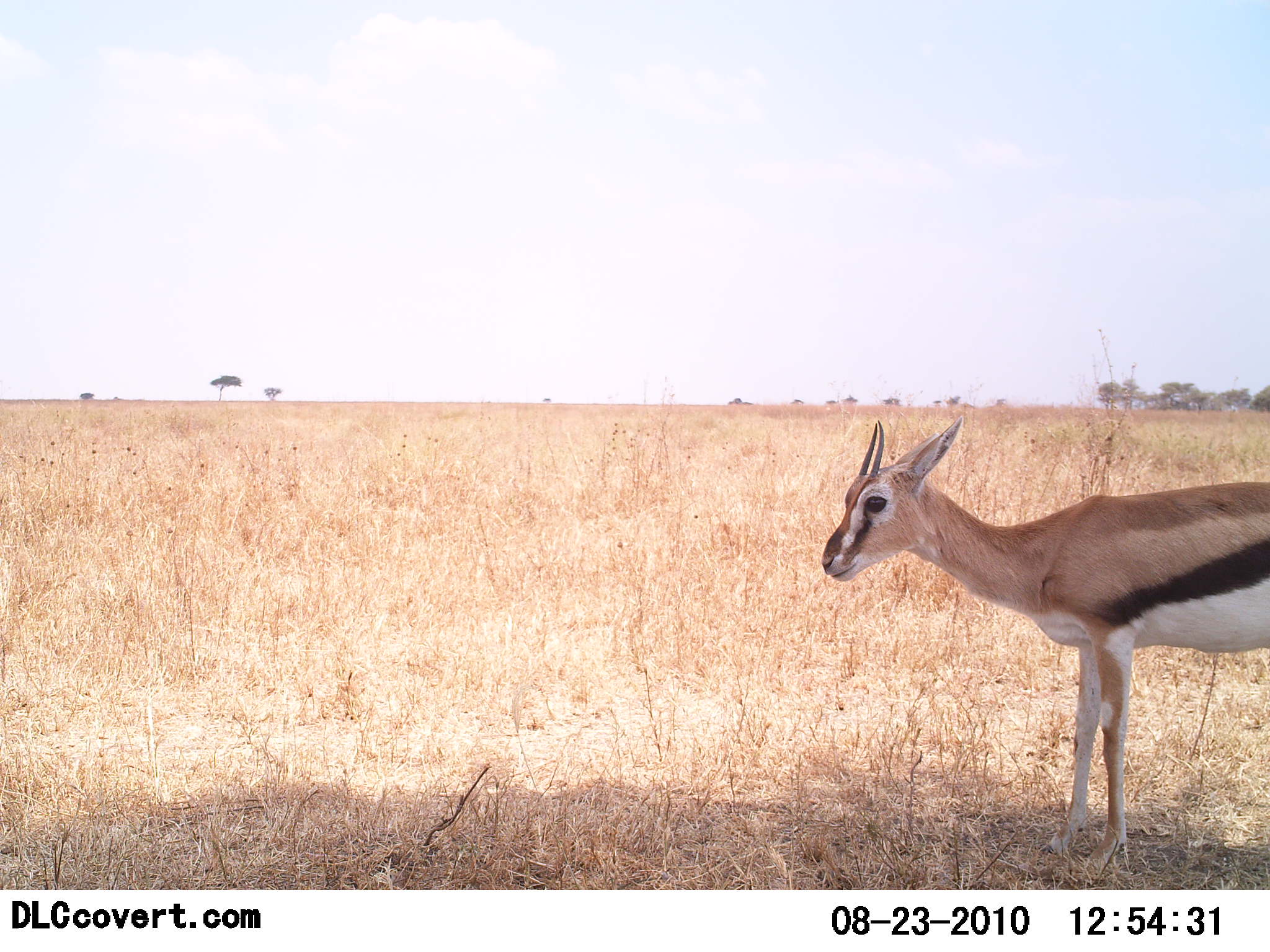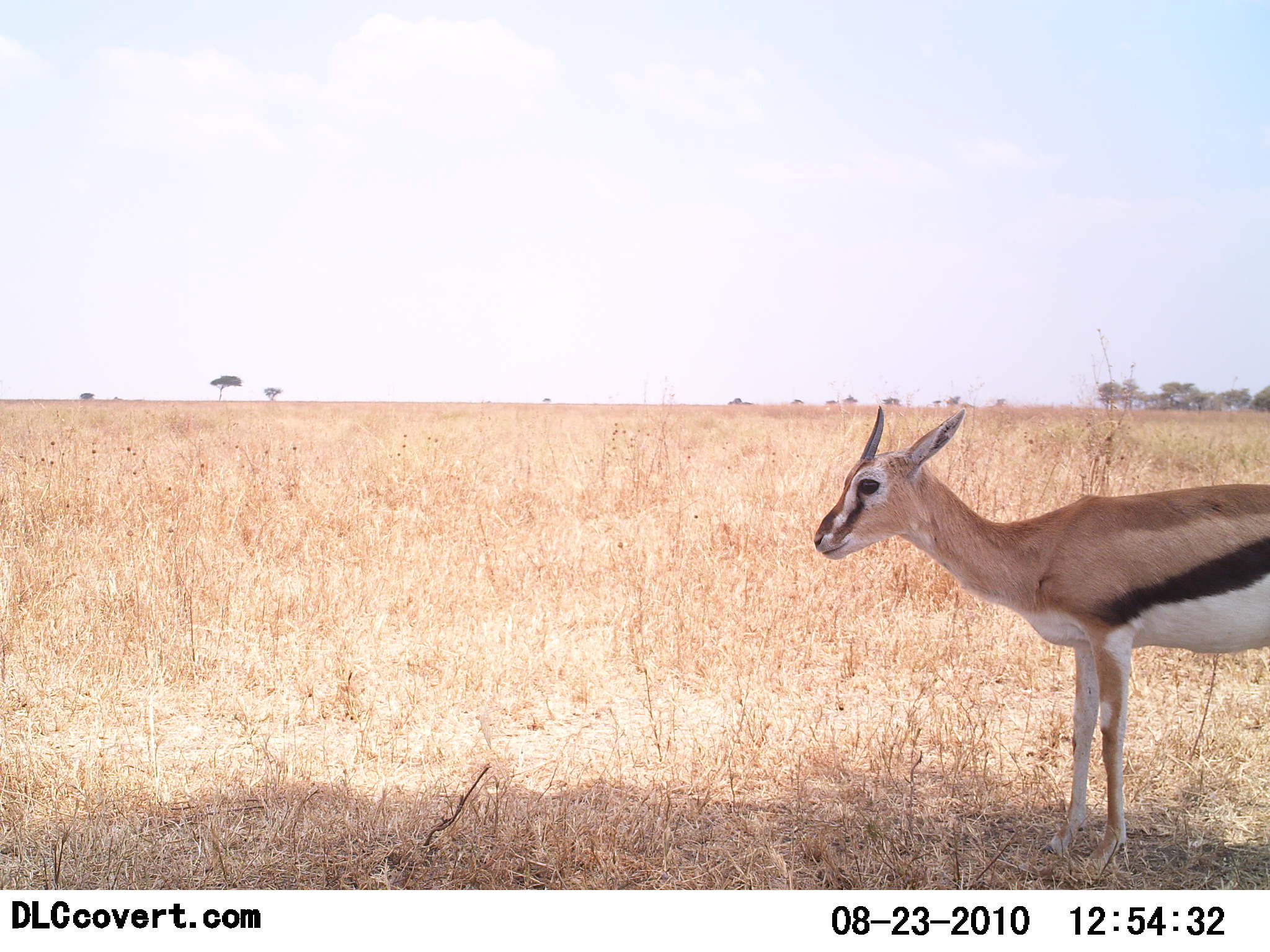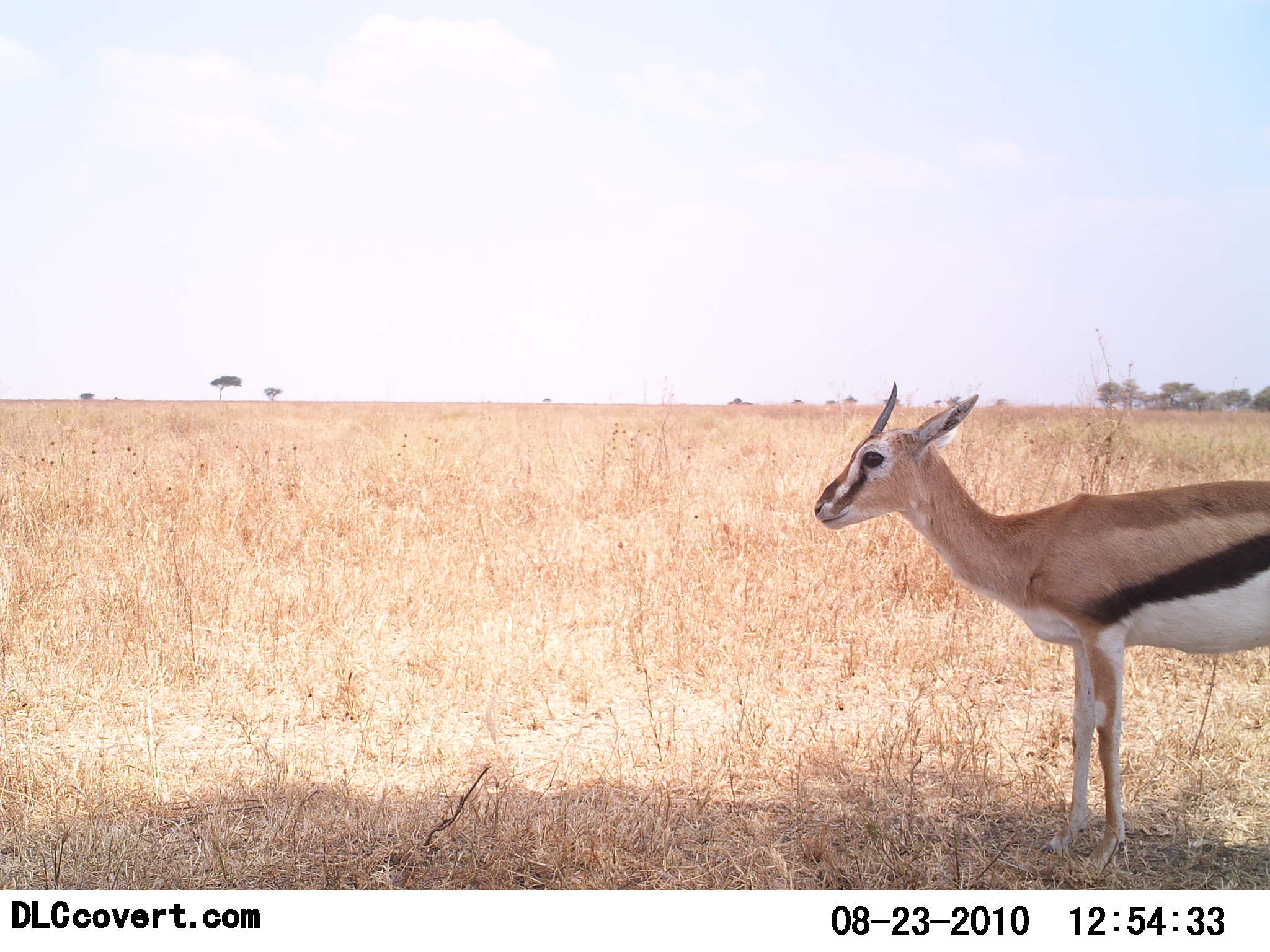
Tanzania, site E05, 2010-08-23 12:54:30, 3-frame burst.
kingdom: Animalia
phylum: Chordata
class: Mammalia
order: Artiodactyla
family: Bovidae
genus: Eudorcas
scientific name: Eudorcas thomsonii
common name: thomson's gazelle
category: gazellethomsons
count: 1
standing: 93%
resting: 0%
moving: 7%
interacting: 0%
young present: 0%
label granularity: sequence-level